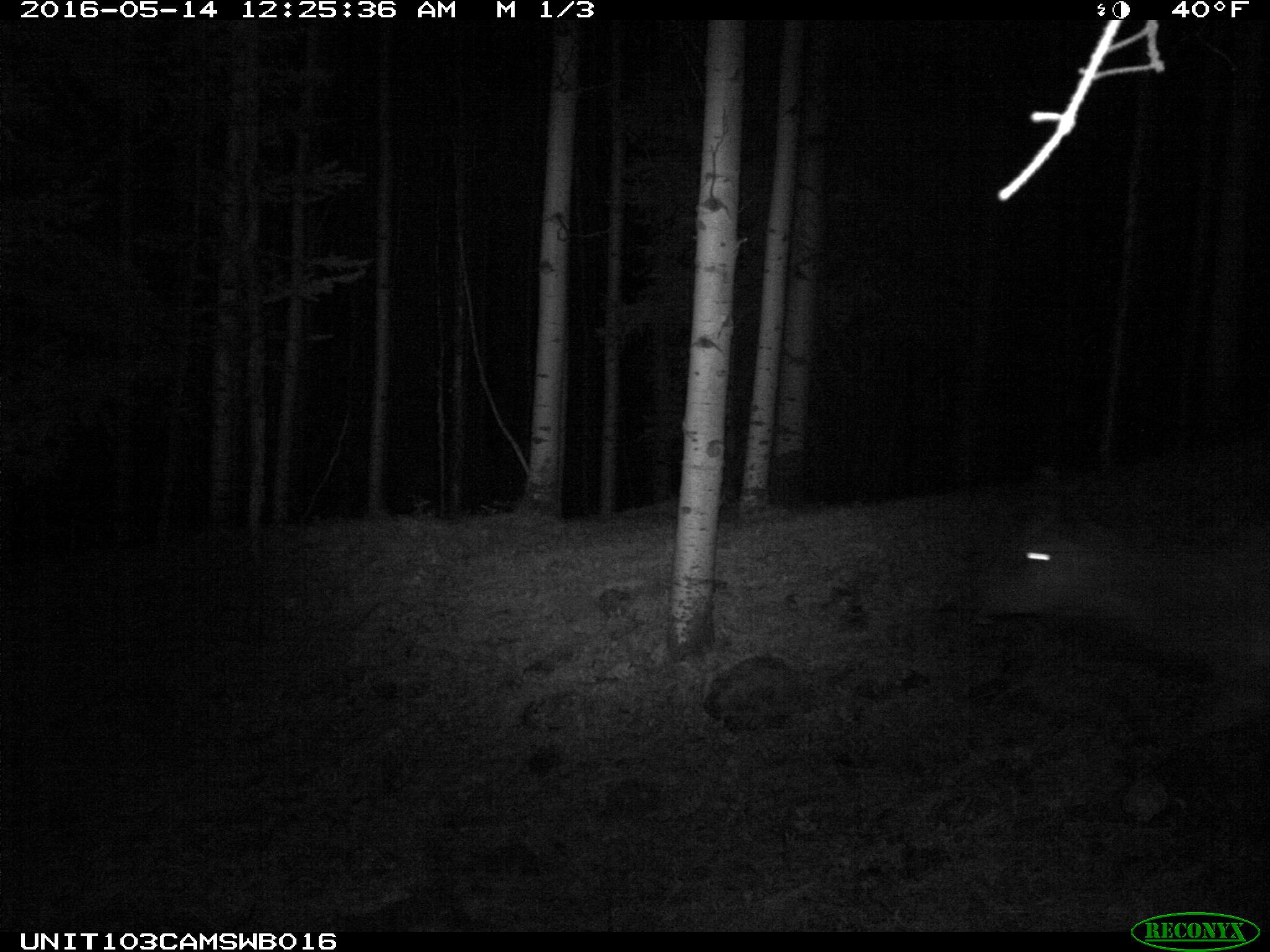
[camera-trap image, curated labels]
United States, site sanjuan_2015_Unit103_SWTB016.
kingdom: Animalia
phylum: Chordata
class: Mammalia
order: Artiodactyla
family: Cervidae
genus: Cervus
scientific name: Cervus elaphus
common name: red deer